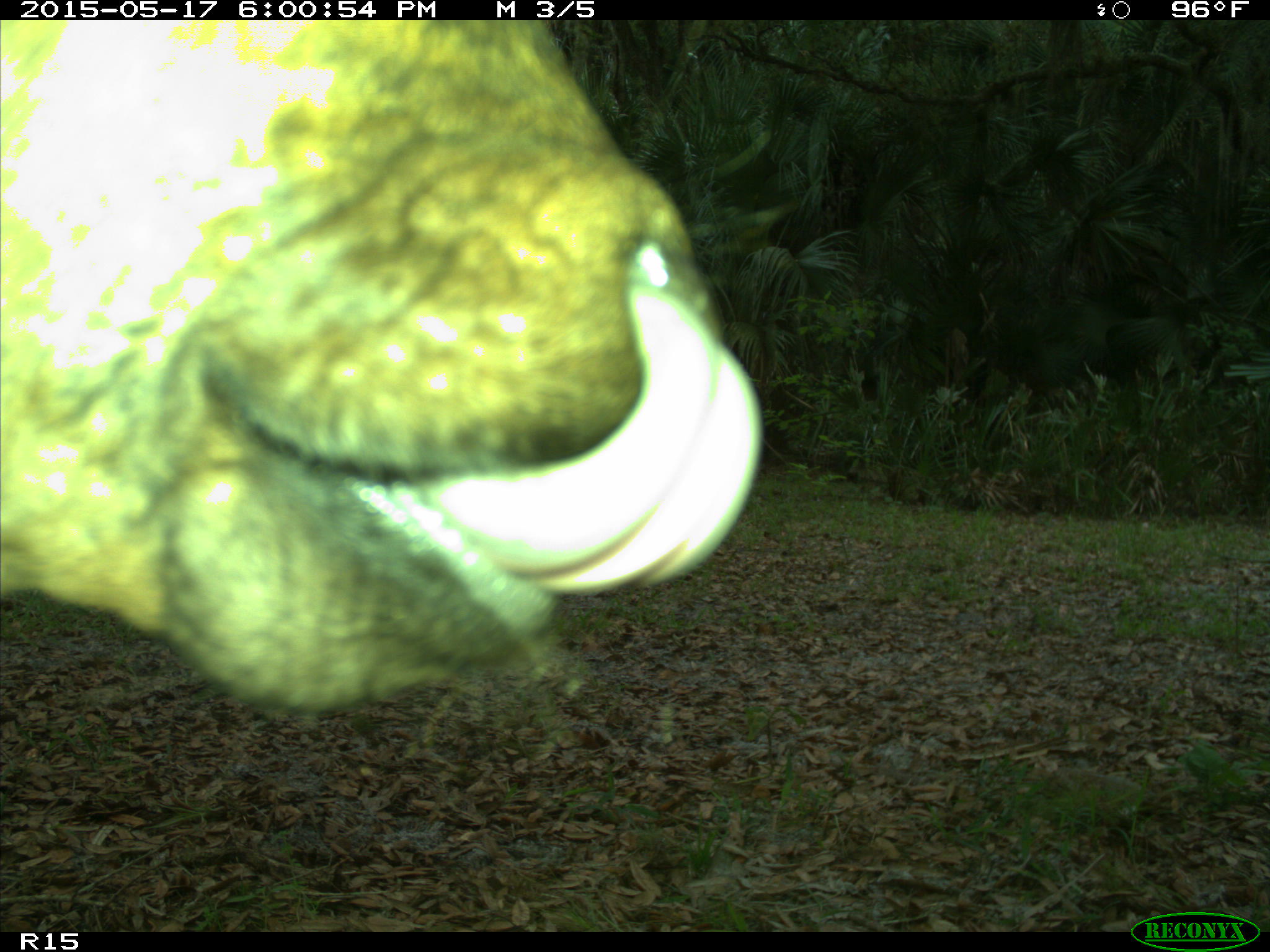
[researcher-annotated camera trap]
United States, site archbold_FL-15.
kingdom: Animalia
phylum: Chordata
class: Mammalia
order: Artiodactyla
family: Bovidae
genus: Bos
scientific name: Bos taurus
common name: domestic cow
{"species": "Bos taurus (domestic cow)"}